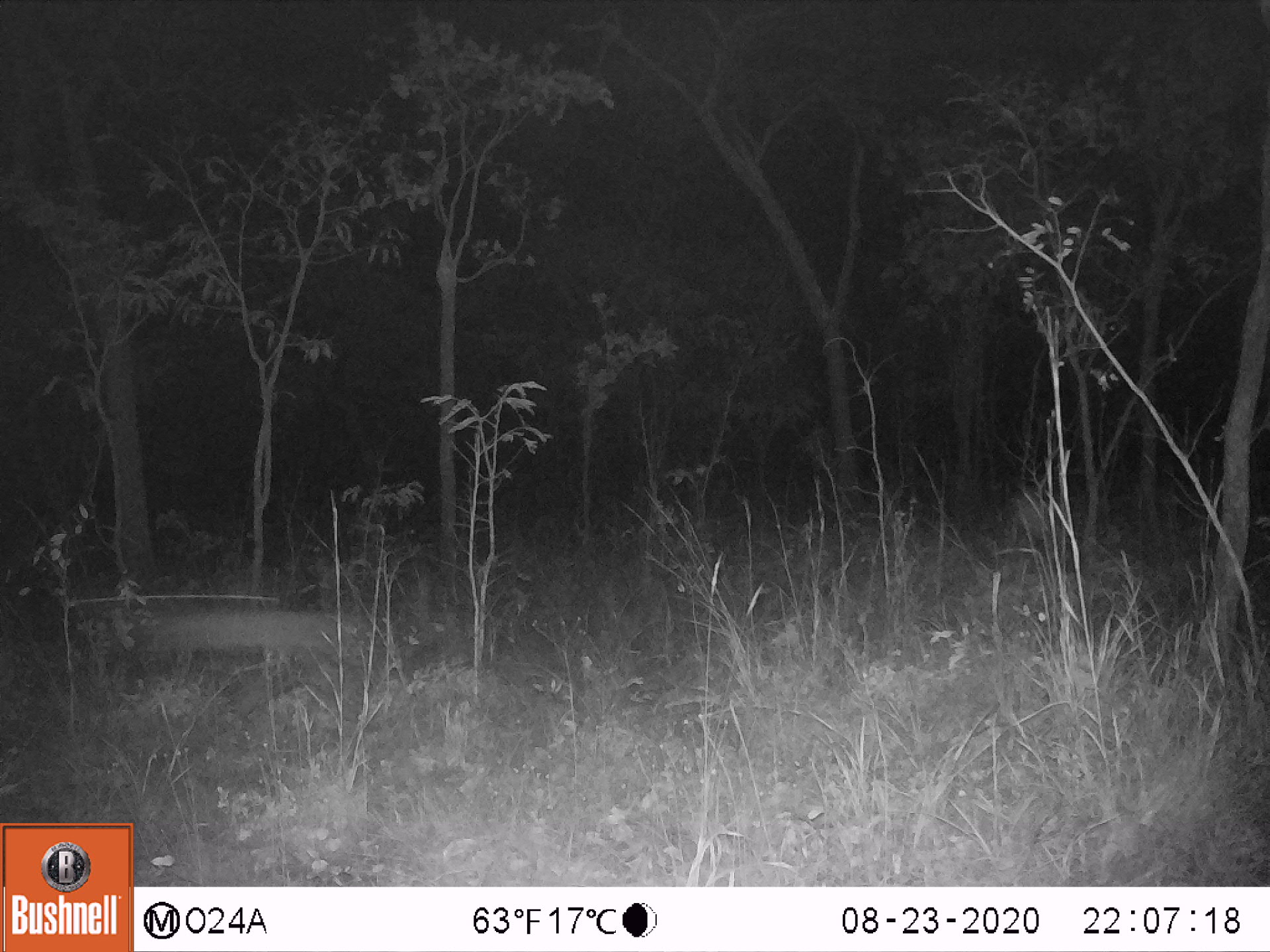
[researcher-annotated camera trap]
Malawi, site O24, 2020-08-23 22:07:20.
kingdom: Animalia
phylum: Chordata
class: Mammalia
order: Artiodactyla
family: Bovidae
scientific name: Antilopinae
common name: small antelope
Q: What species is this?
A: Small antelope (Antilopinae).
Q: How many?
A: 1.